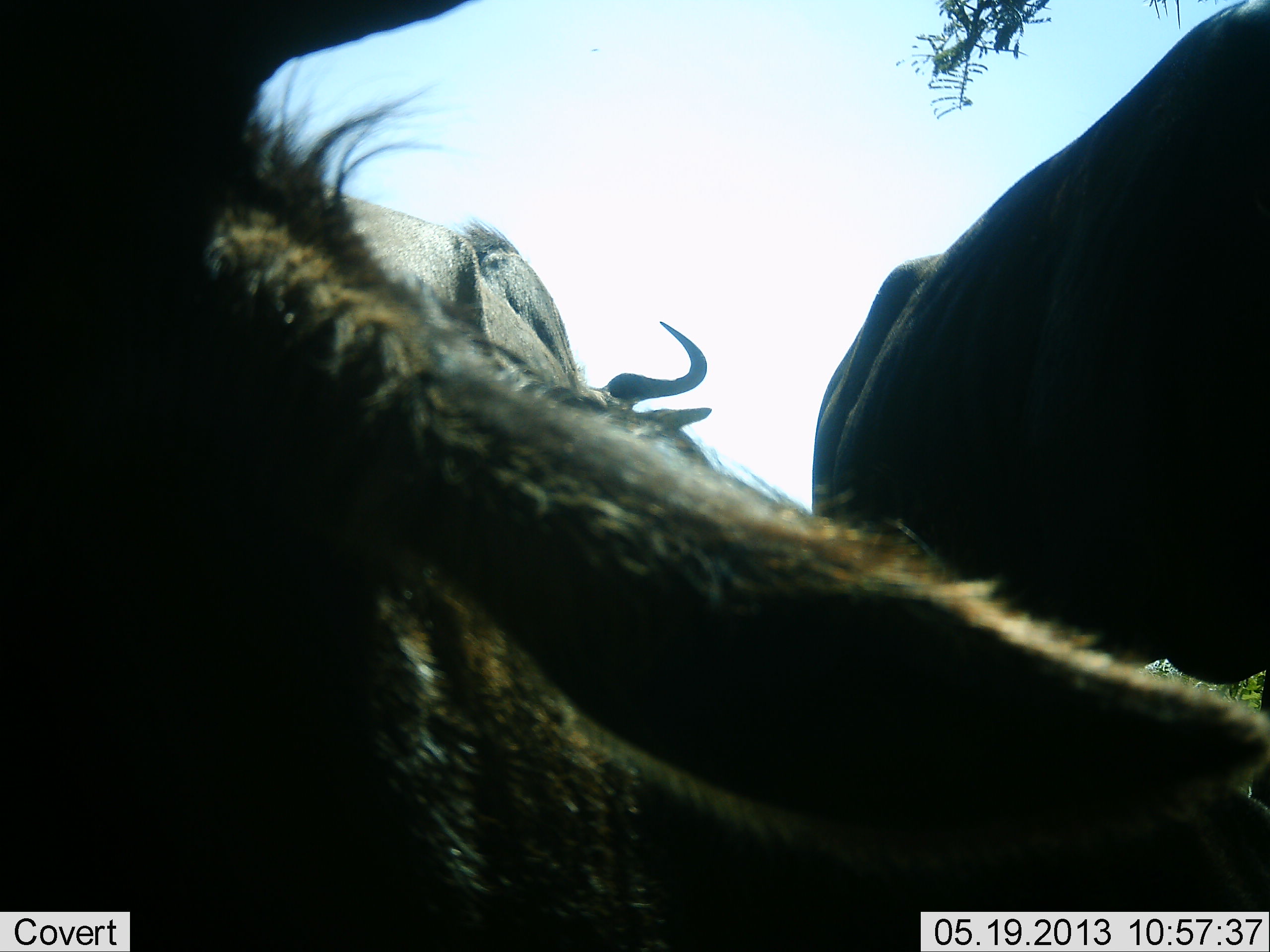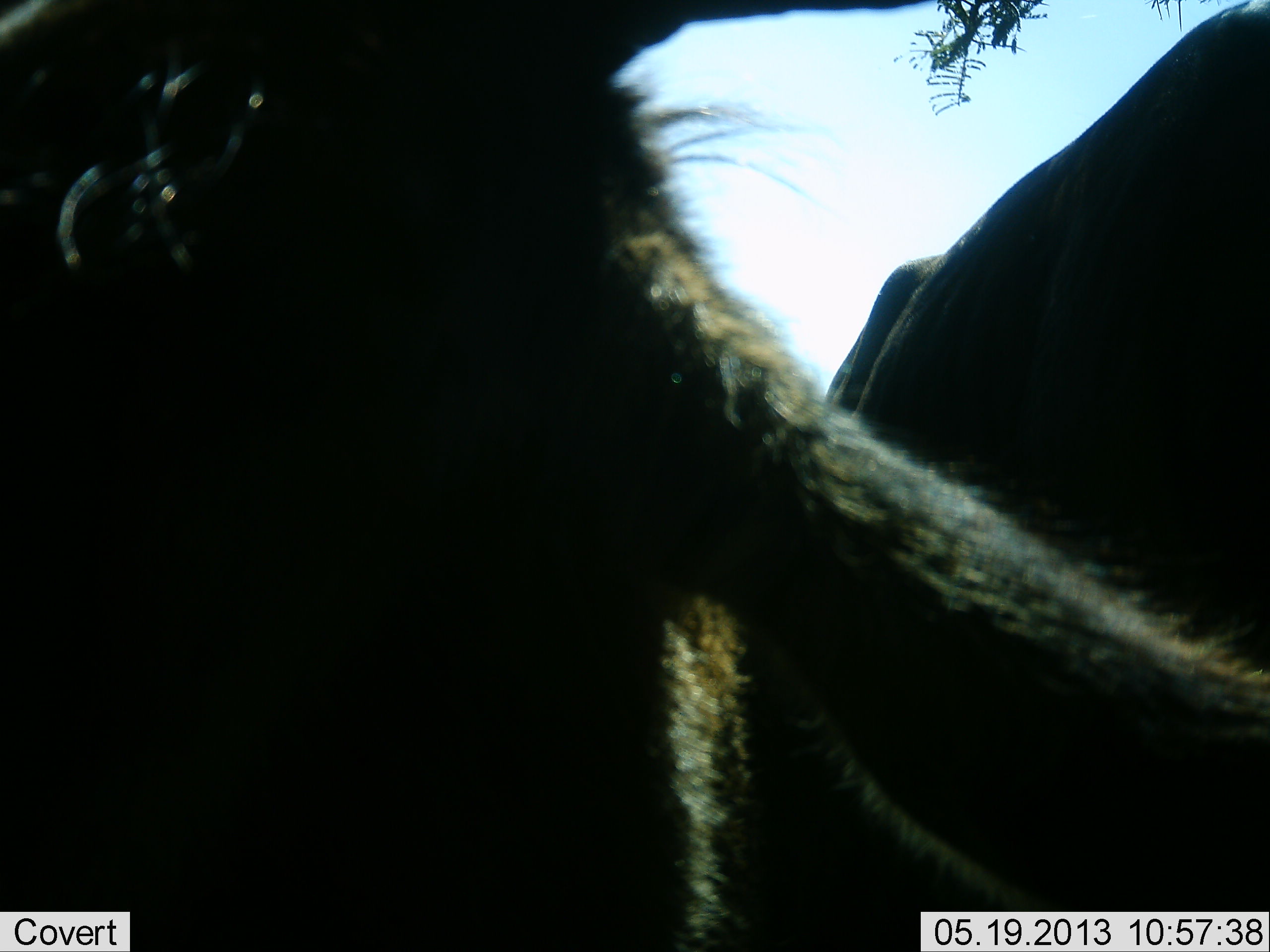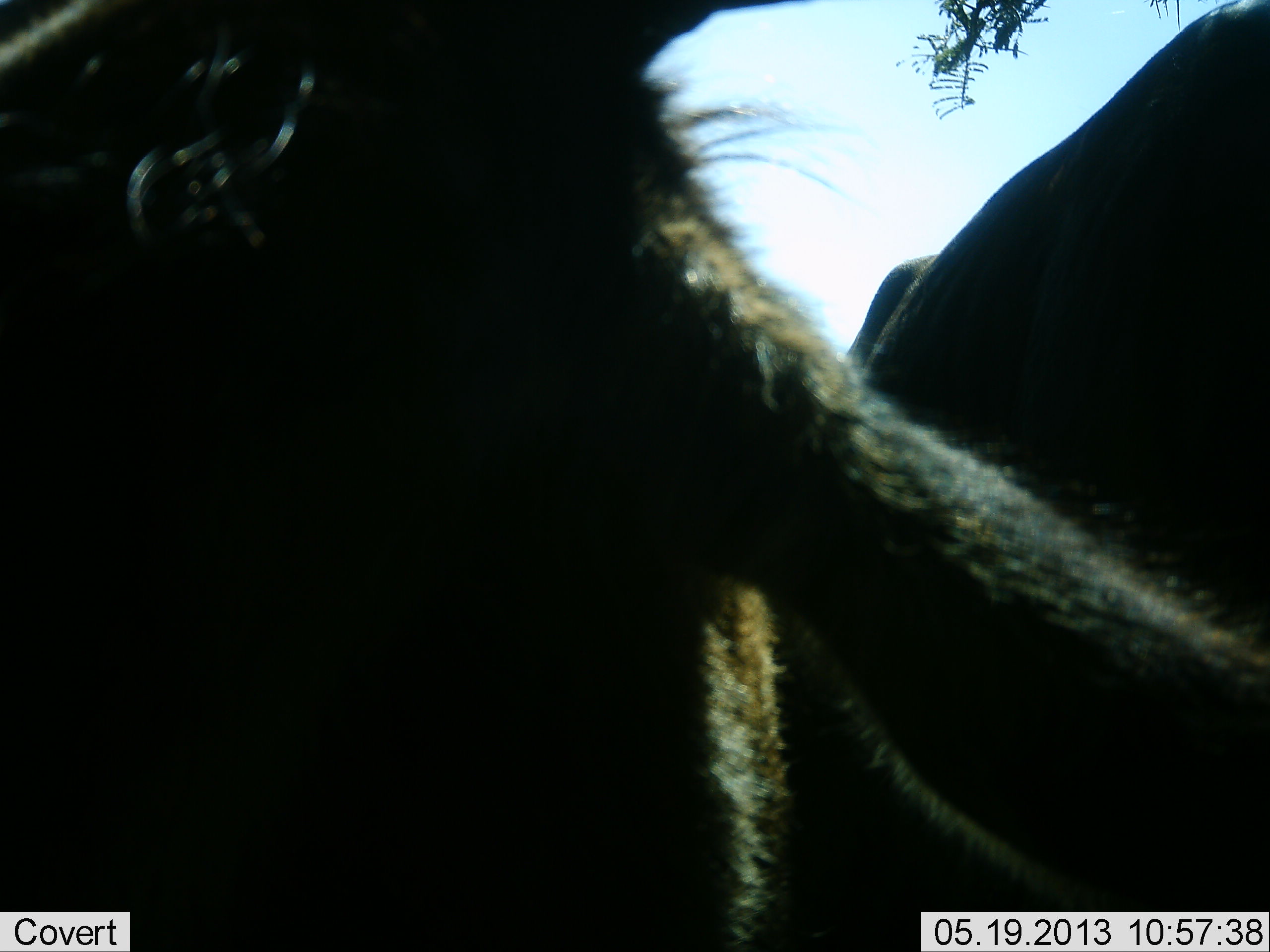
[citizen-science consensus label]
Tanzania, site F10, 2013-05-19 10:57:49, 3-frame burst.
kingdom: Animalia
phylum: Chordata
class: Mammalia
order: Artiodactyla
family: Bovidae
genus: Connochaetes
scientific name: Connochaetes taurinus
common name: blue wildebeest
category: wildebeest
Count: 3.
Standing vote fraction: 80%.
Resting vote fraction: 10%.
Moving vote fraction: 0%.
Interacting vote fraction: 10%.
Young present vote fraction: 10%.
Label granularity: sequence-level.